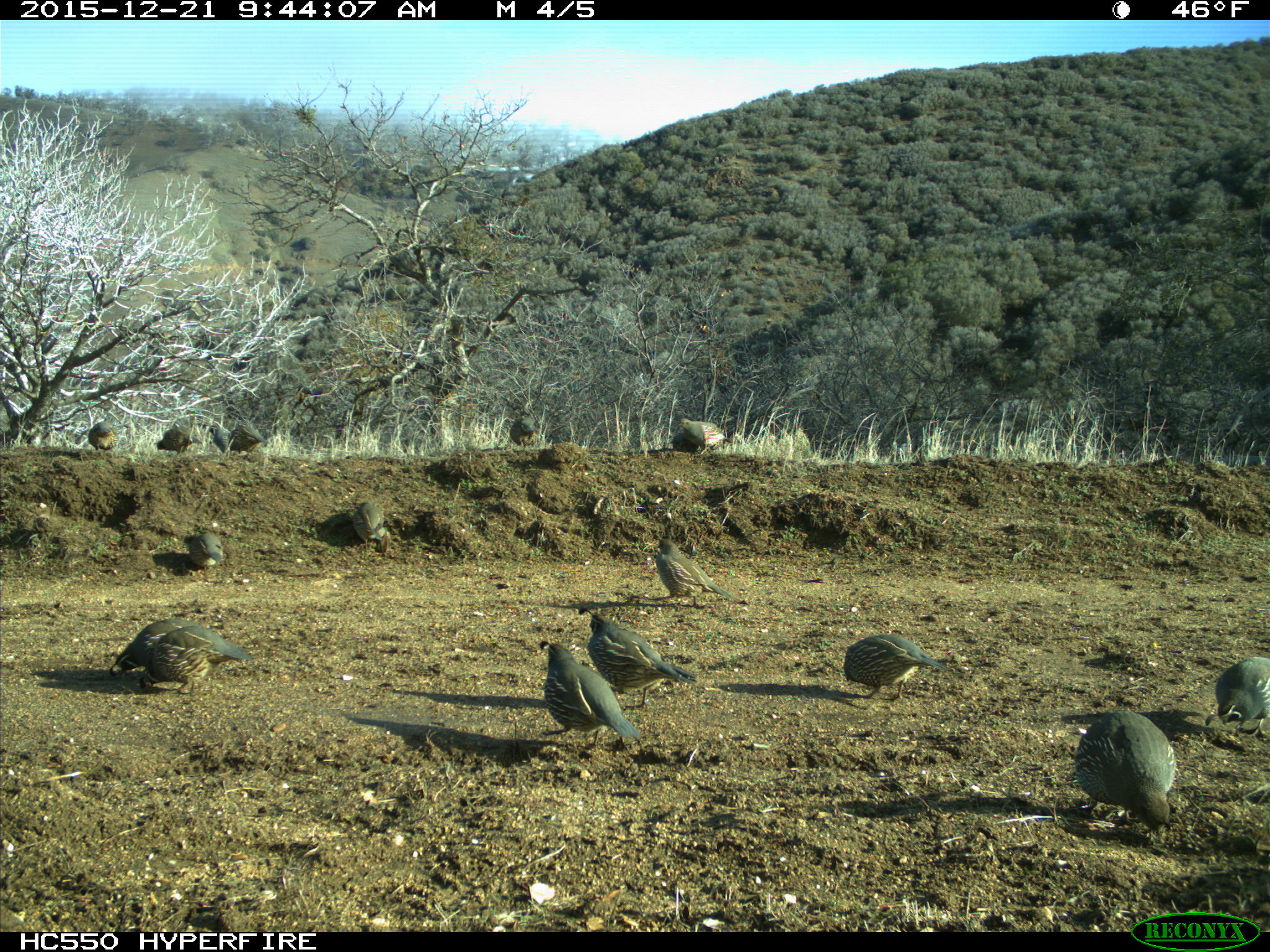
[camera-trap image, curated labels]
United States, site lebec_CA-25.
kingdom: Animalia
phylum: Chordata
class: Aves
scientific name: Aves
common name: birds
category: unidentified bird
Unidentified bird (birds) (Aves).